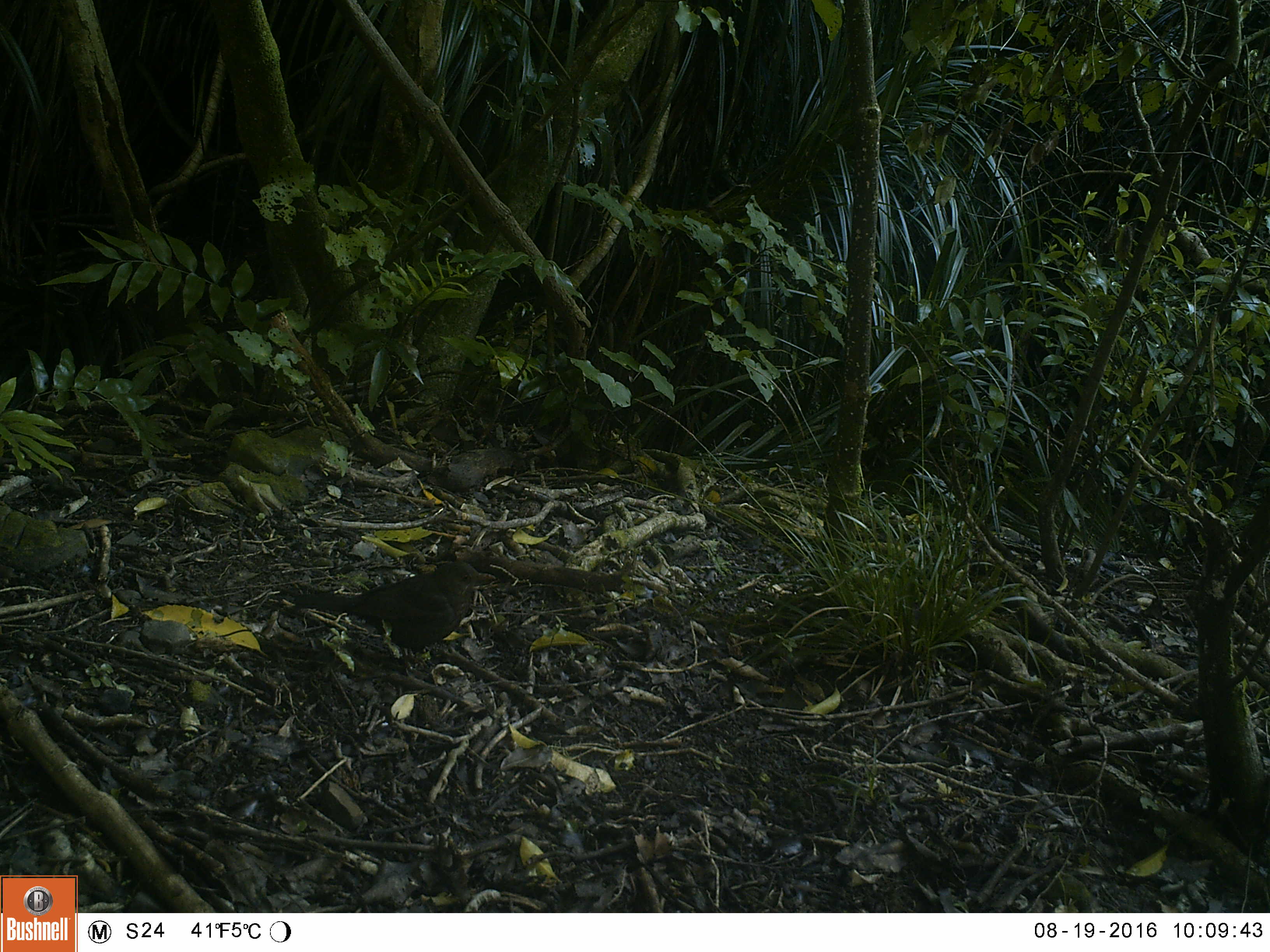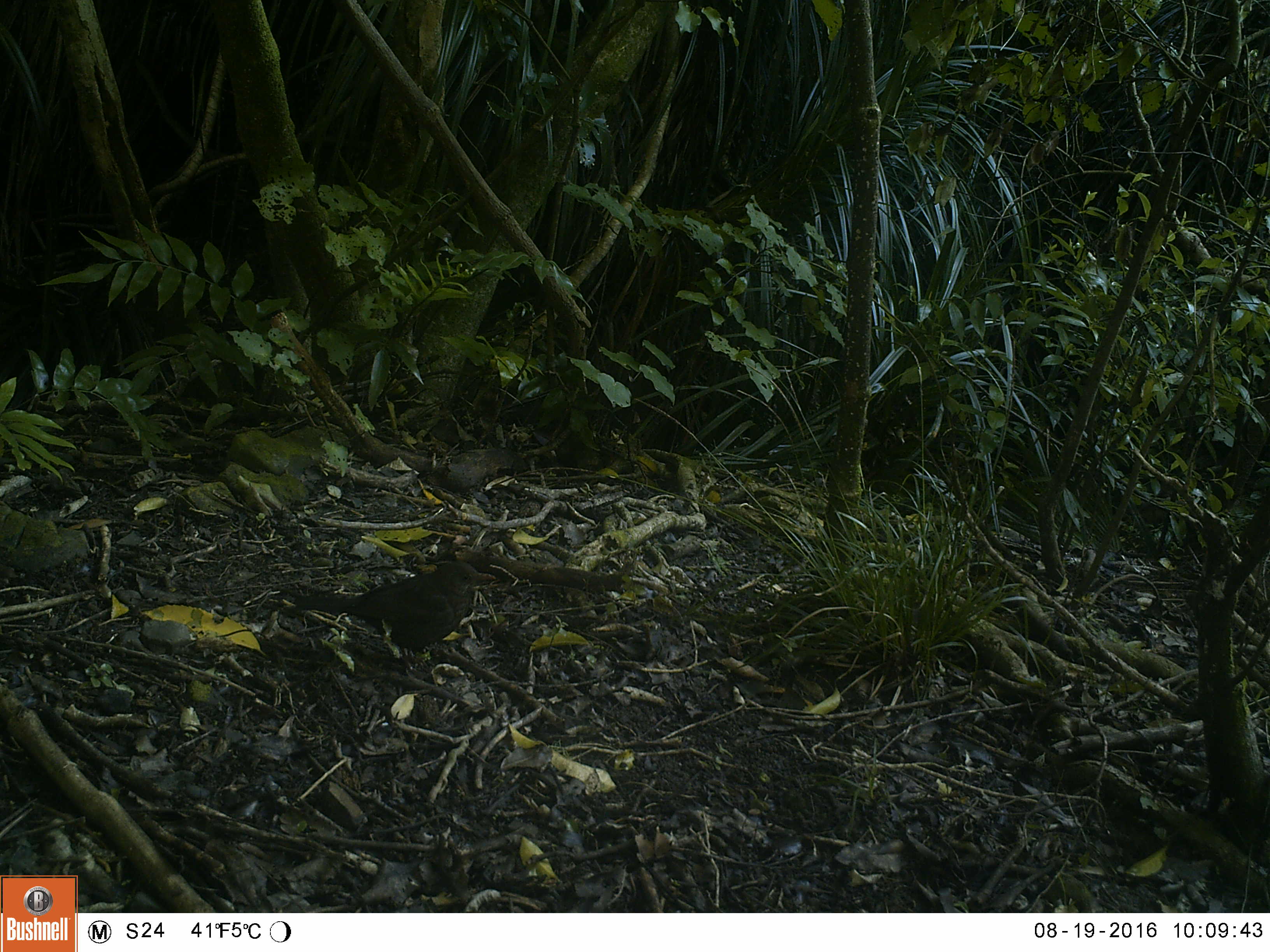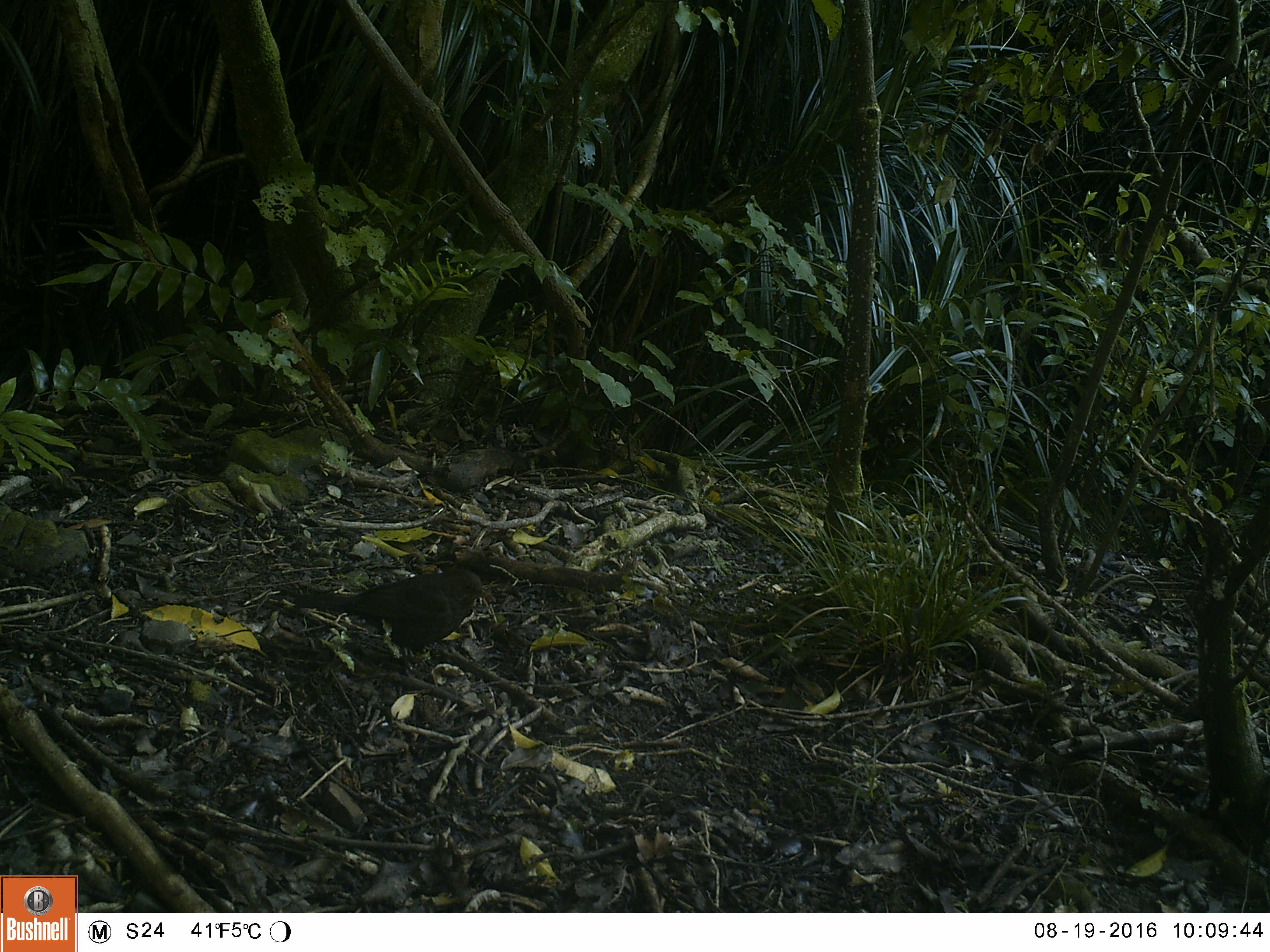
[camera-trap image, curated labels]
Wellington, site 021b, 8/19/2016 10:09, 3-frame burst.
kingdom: Animalia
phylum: Chordata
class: Aves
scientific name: Aves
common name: bird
Bird (Aves).